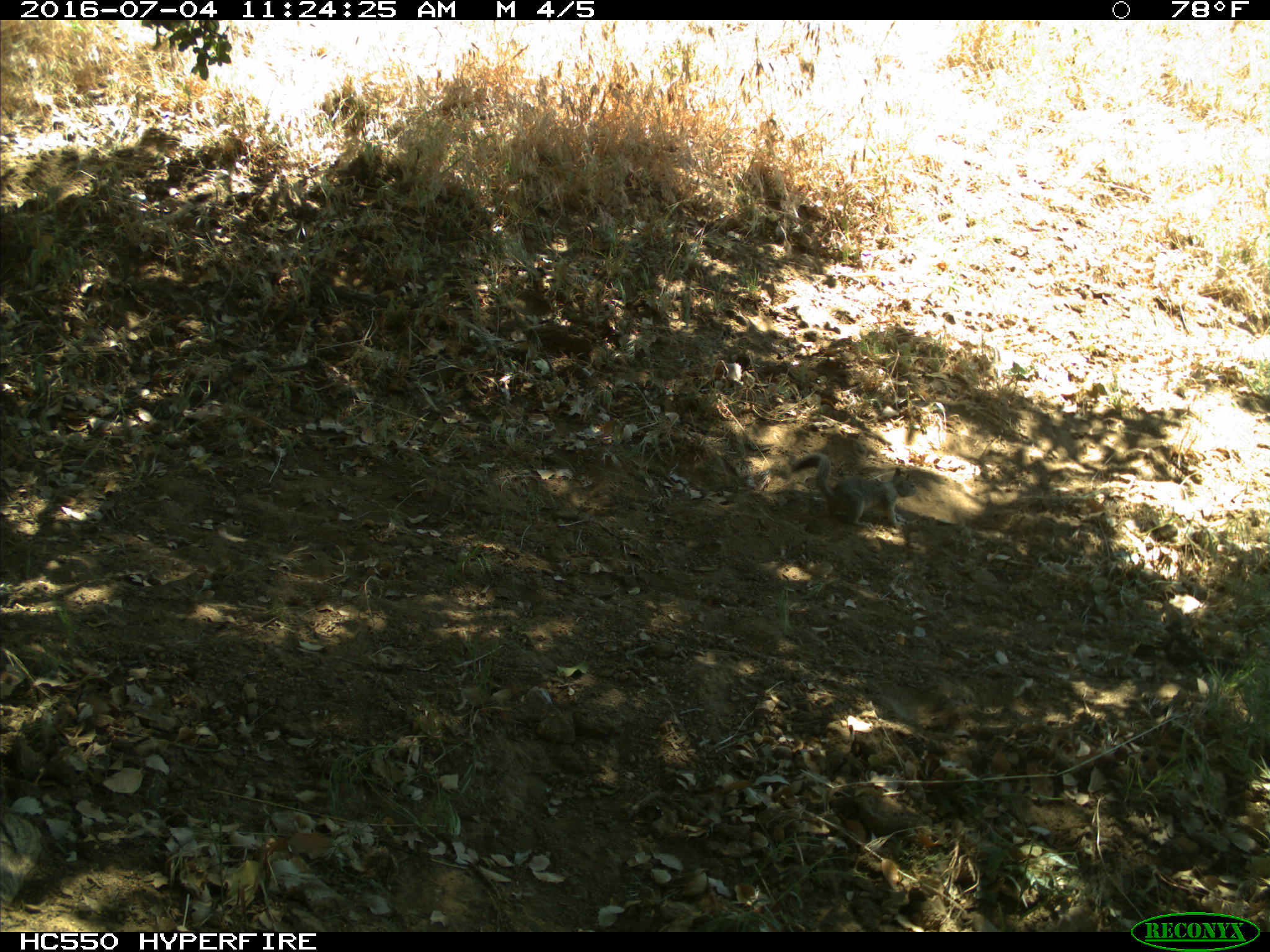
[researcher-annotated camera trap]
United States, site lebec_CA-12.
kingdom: Animalia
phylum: Chordata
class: Mammalia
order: Rodentia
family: Sciuridae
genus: Otospermophilus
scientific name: Otospermophilus beecheyi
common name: california ground squirrel